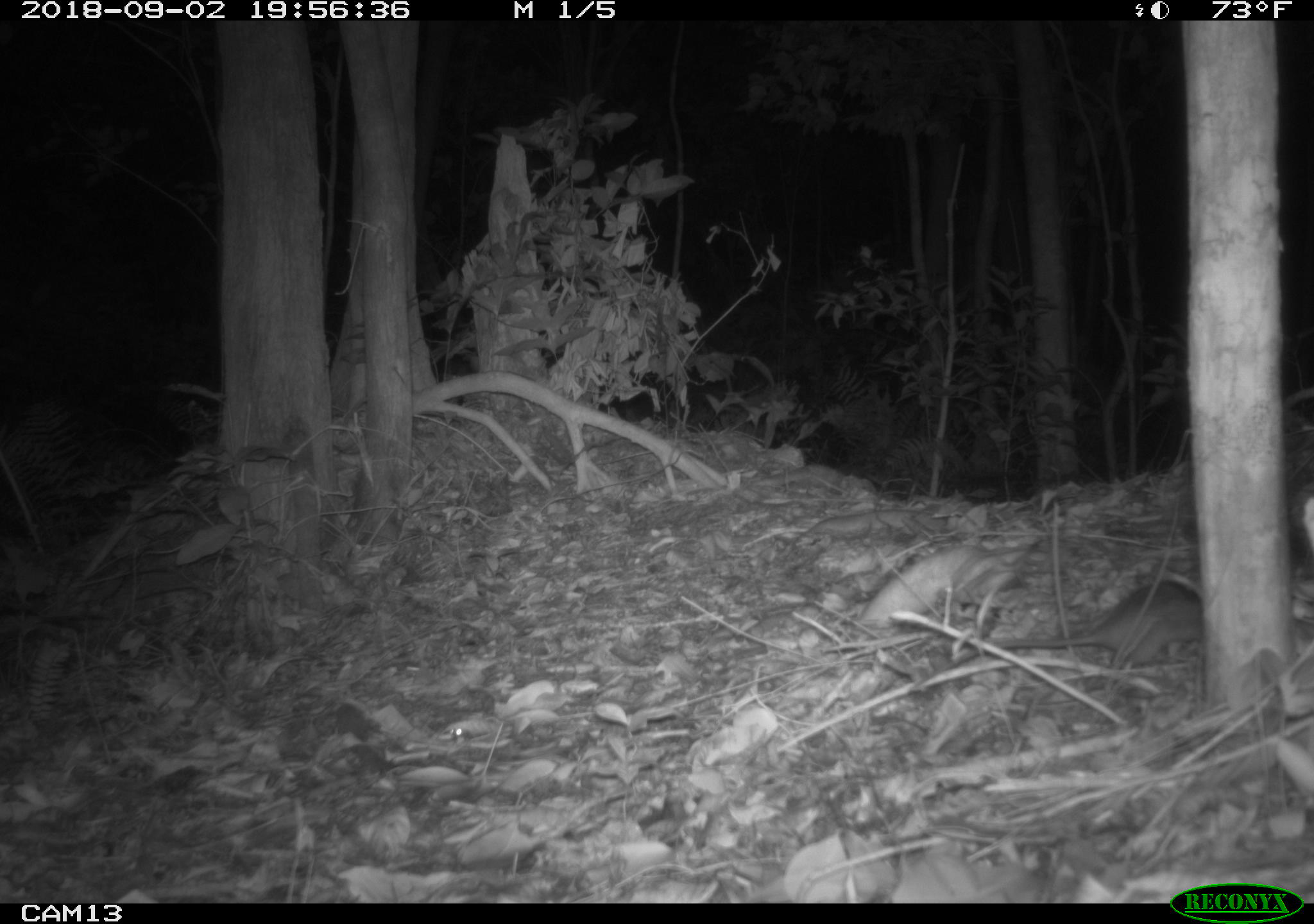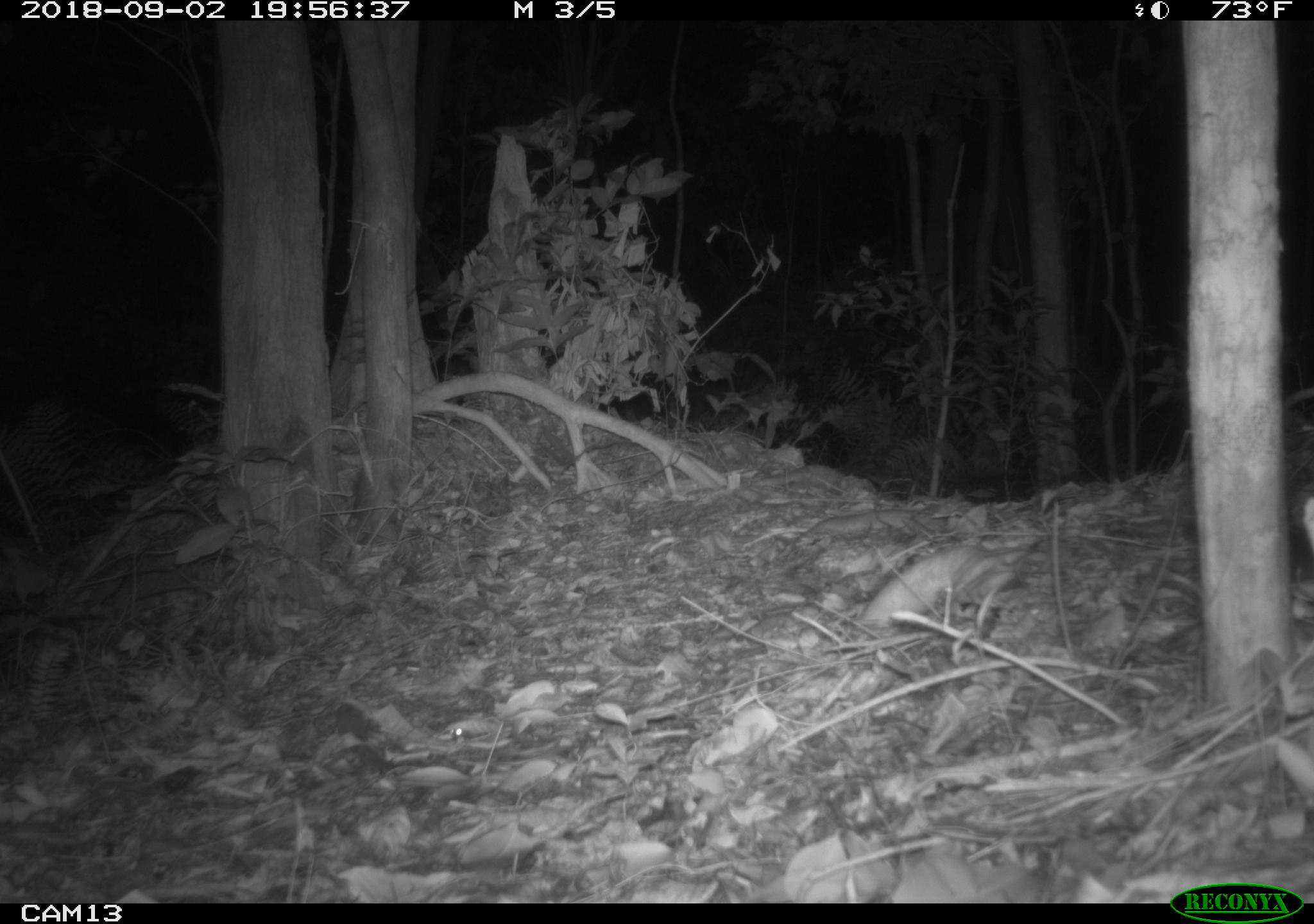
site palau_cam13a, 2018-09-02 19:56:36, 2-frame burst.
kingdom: Animalia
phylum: Chordata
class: Mammalia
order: Rodentia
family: Muridae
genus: Rattus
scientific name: Rattus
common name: rat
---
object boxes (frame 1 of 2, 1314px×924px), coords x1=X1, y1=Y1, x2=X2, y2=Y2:
rat: x1=986, y1=580, x2=1209, y2=676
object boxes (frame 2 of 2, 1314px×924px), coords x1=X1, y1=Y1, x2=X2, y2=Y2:
rat: x1=1132, y1=613, x2=1209, y2=663